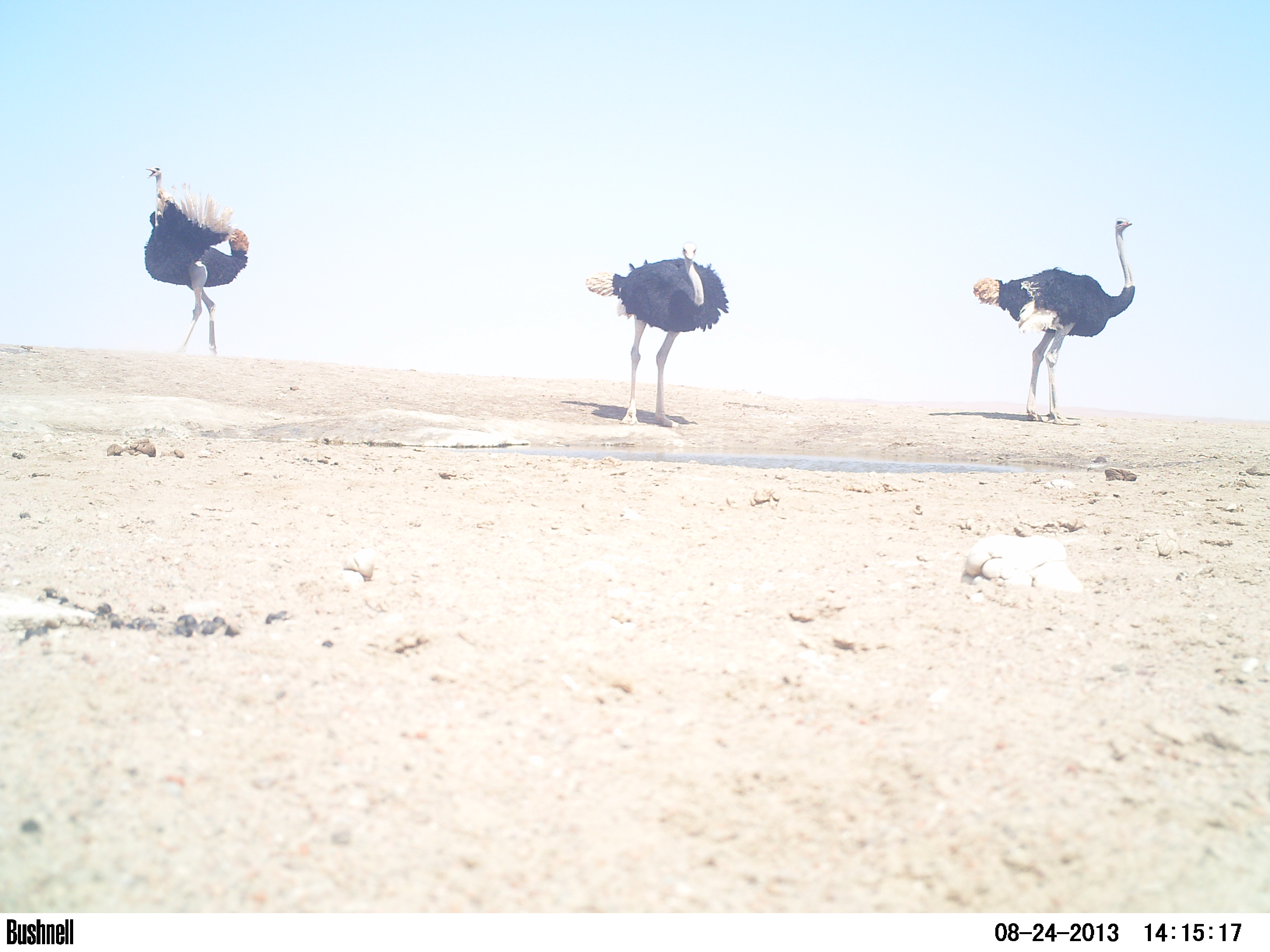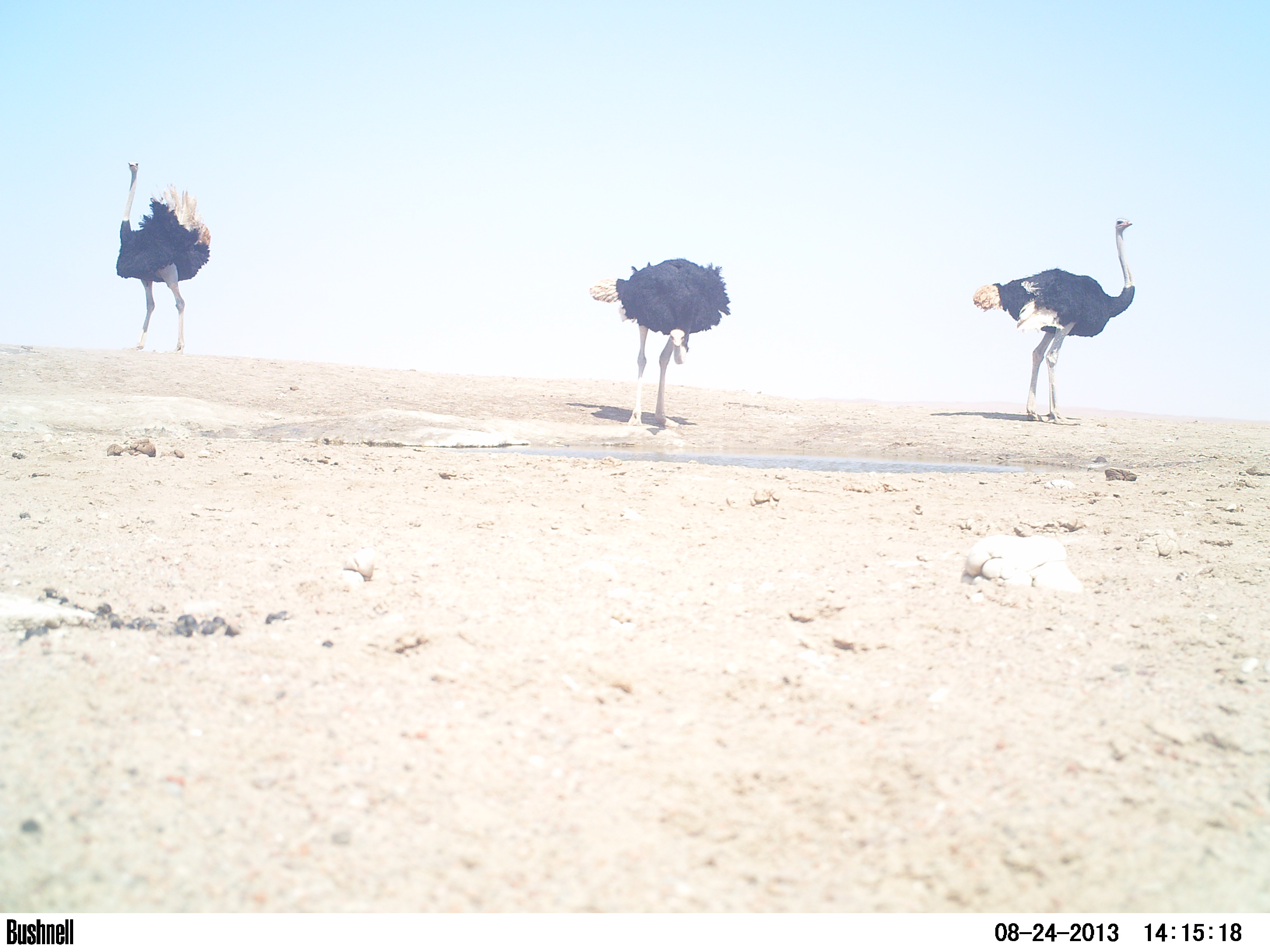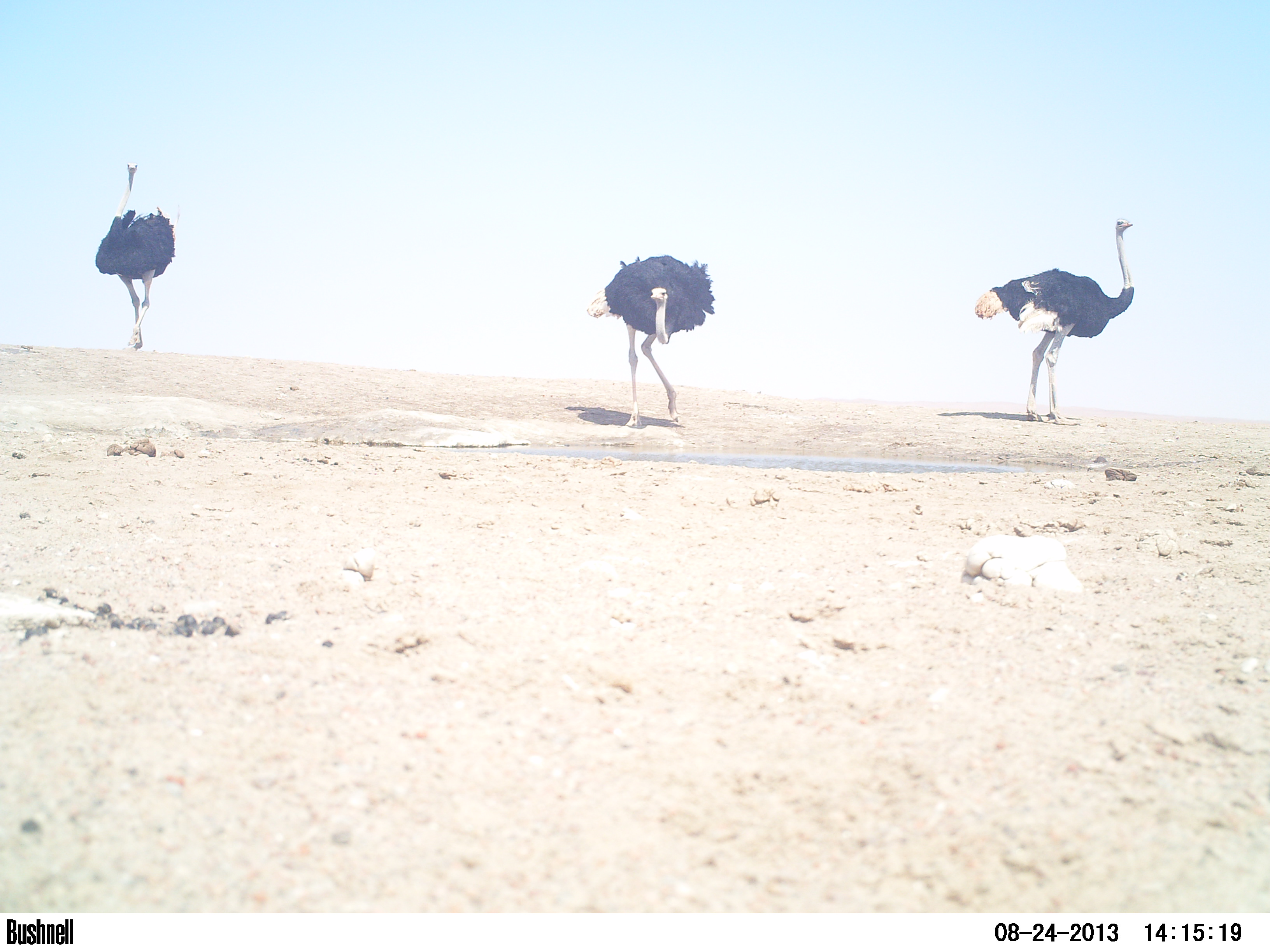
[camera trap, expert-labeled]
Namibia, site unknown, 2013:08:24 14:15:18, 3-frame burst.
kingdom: Animalia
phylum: Chordata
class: Aves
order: Struthioniformes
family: Struthionidae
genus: Struthio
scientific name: Struthio camelus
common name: common ostrich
Struthio camelus (common ostrich).